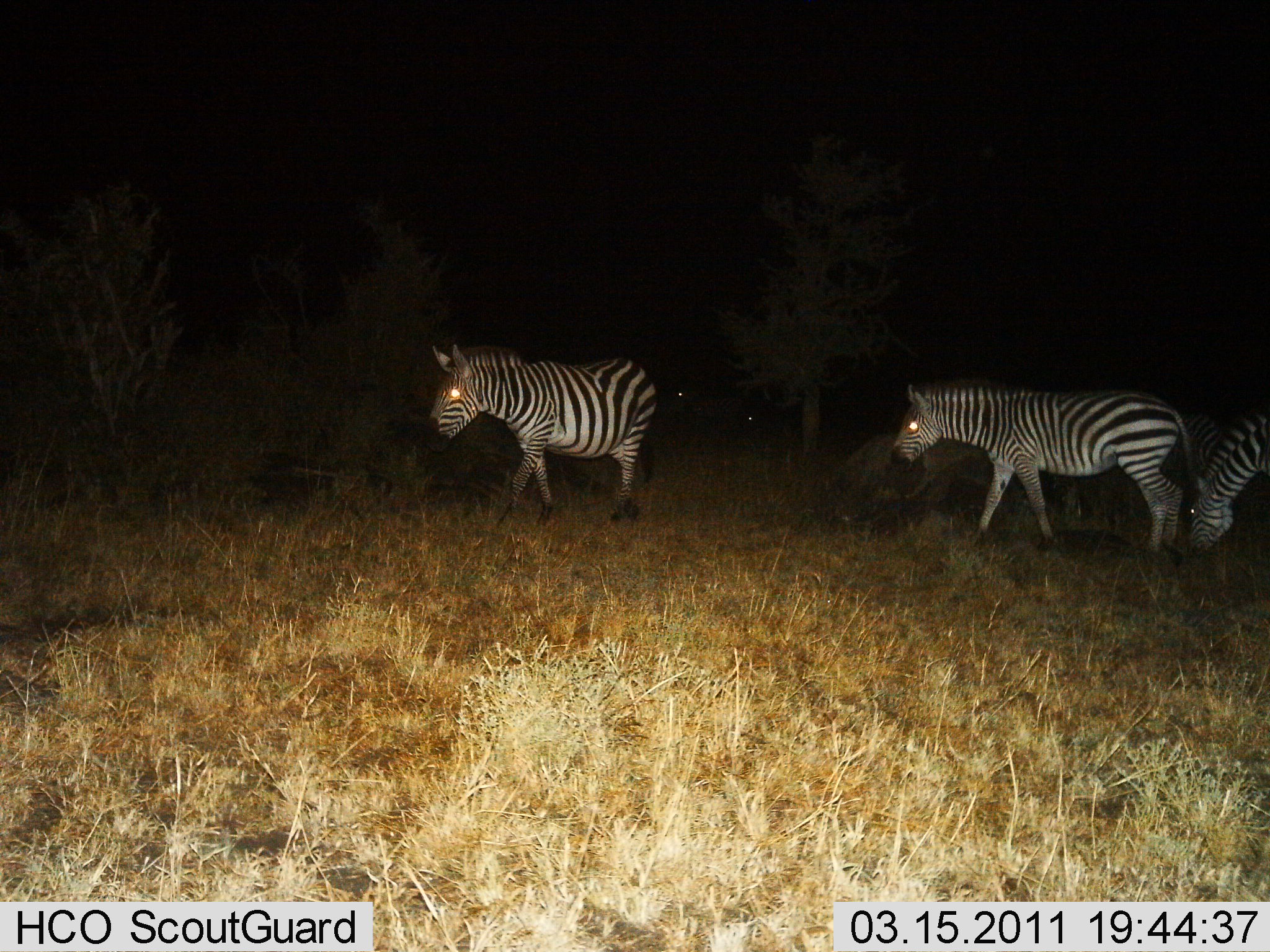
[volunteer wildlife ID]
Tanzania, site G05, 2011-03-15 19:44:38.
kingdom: Animalia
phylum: Chordata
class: Mammalia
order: Perissodactyla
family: Equidae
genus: Equus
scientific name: Equus quagga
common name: plains zebra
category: zebra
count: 3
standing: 40%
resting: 0%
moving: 60%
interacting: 0%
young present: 0%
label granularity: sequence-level